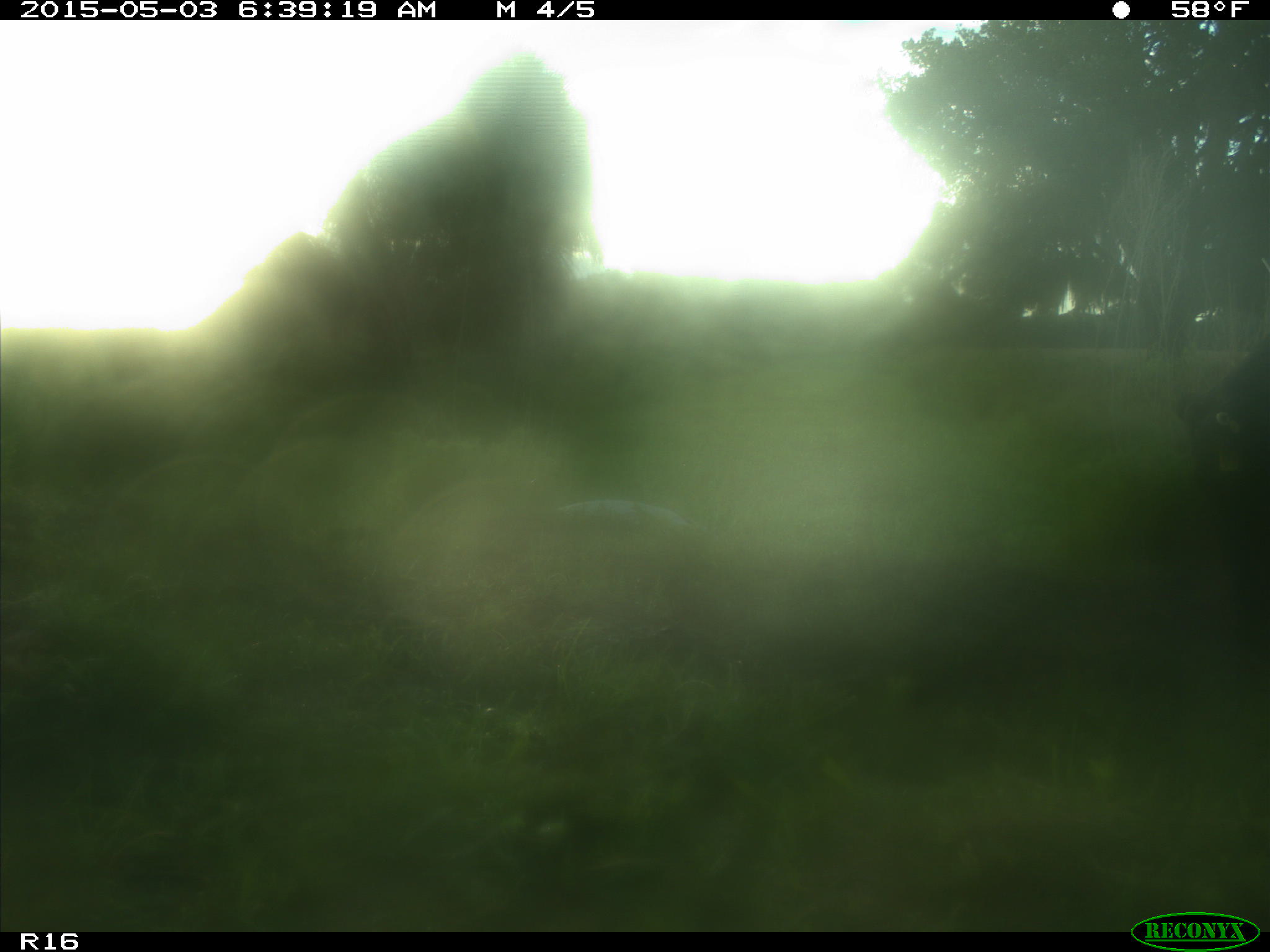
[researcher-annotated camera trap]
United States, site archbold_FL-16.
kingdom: Animalia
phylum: Chordata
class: Mammalia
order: Artiodactyla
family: Bovidae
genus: Bos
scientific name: Bos taurus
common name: domestic cow